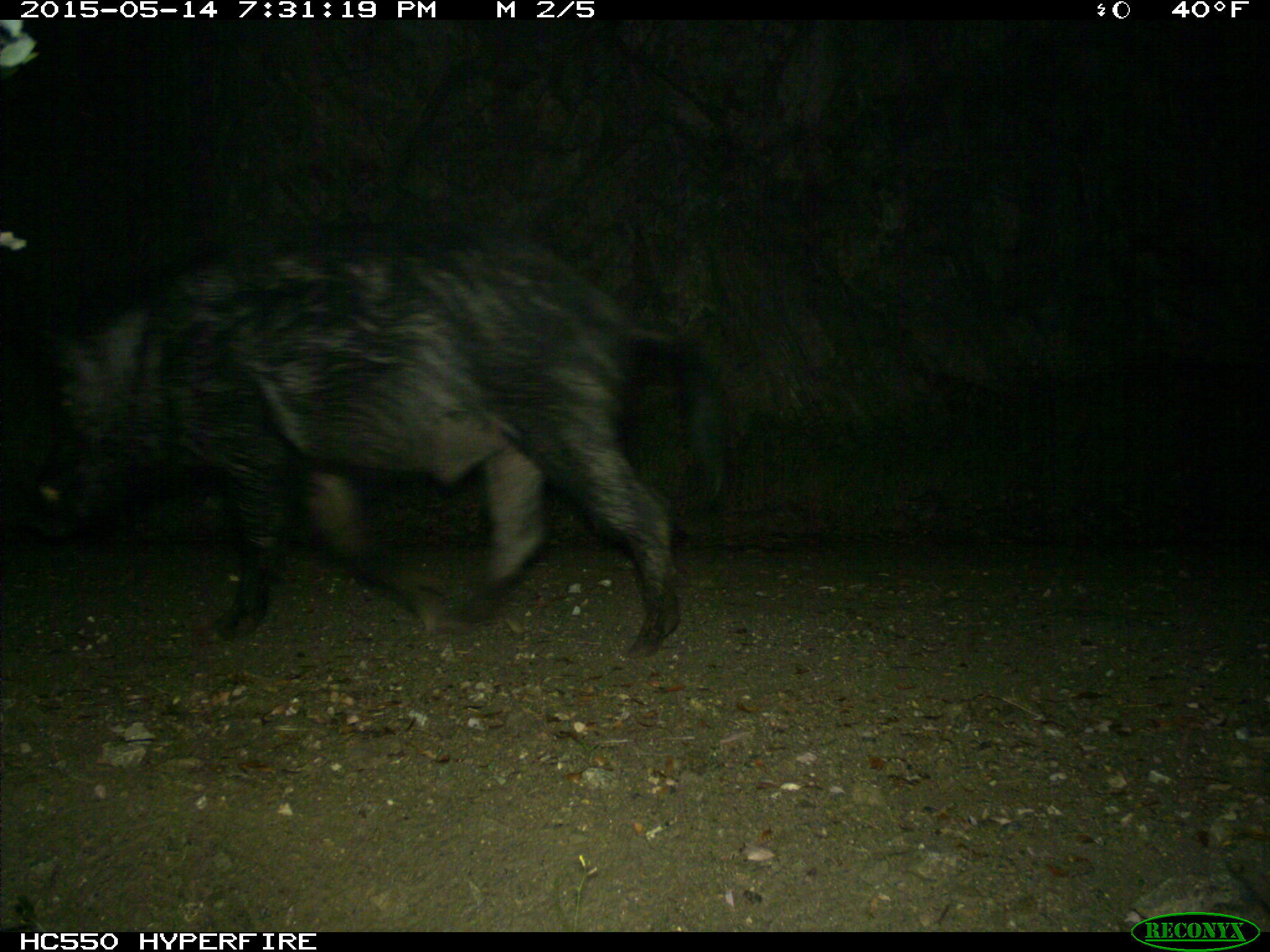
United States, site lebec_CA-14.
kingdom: Animalia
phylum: Chordata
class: Mammalia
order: Artiodactyla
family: Suidae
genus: Sus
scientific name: Sus scrofa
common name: wild boar